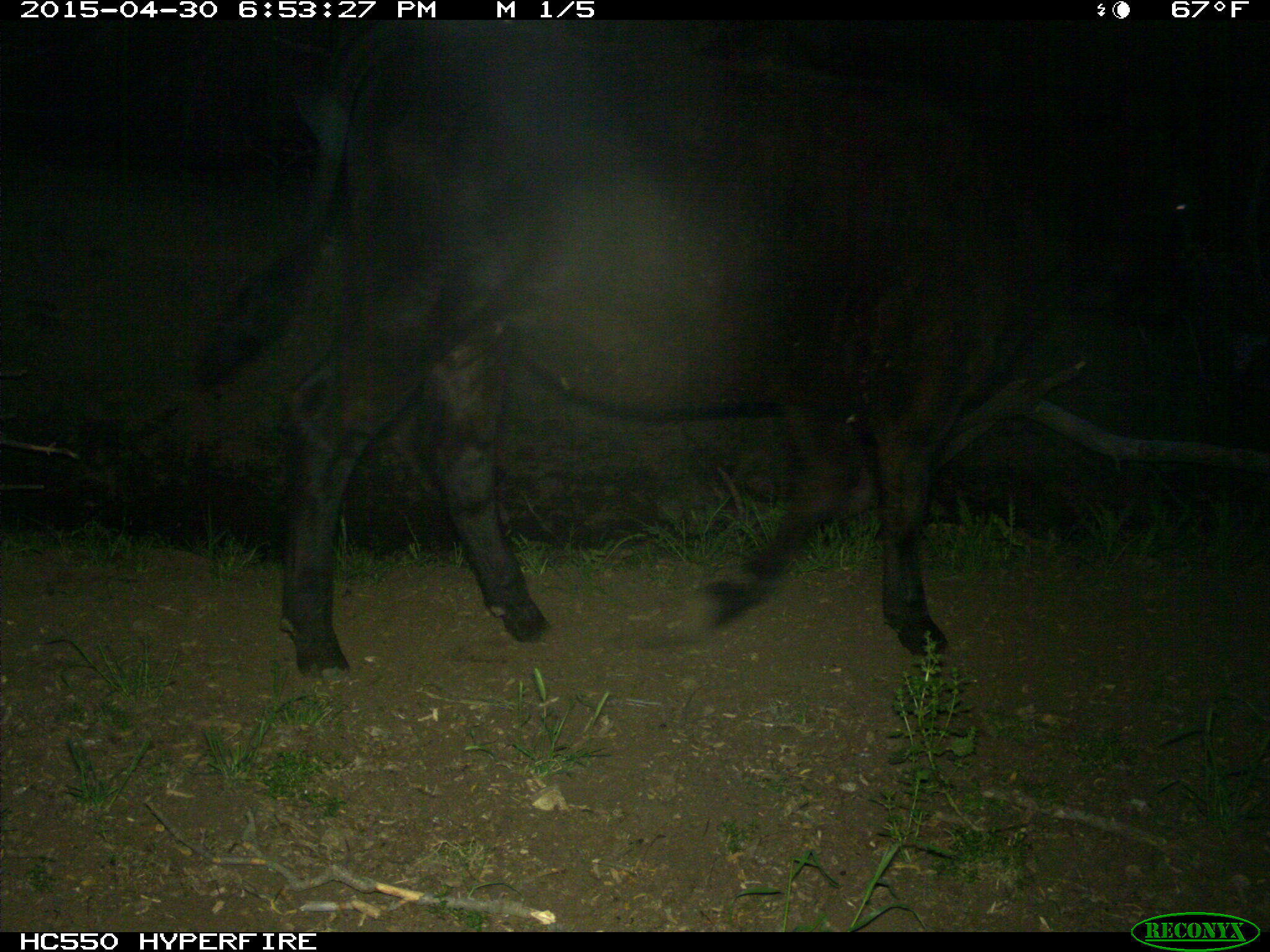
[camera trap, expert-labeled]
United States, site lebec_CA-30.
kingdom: Animalia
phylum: Chordata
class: Mammalia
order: Artiodactyla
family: Bovidae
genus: Bos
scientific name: Bos taurus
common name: domestic cow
Bos taurus (domestic cow).